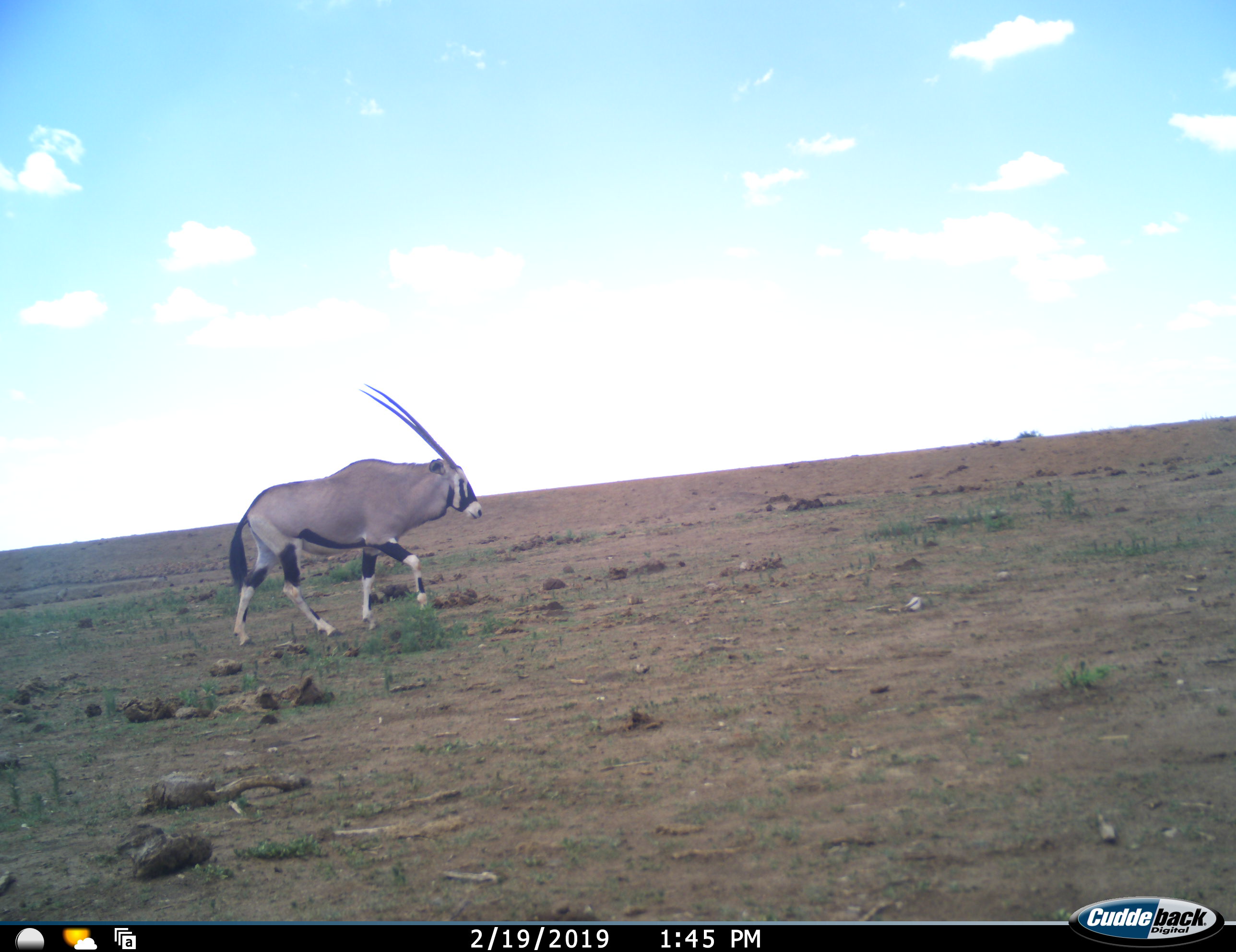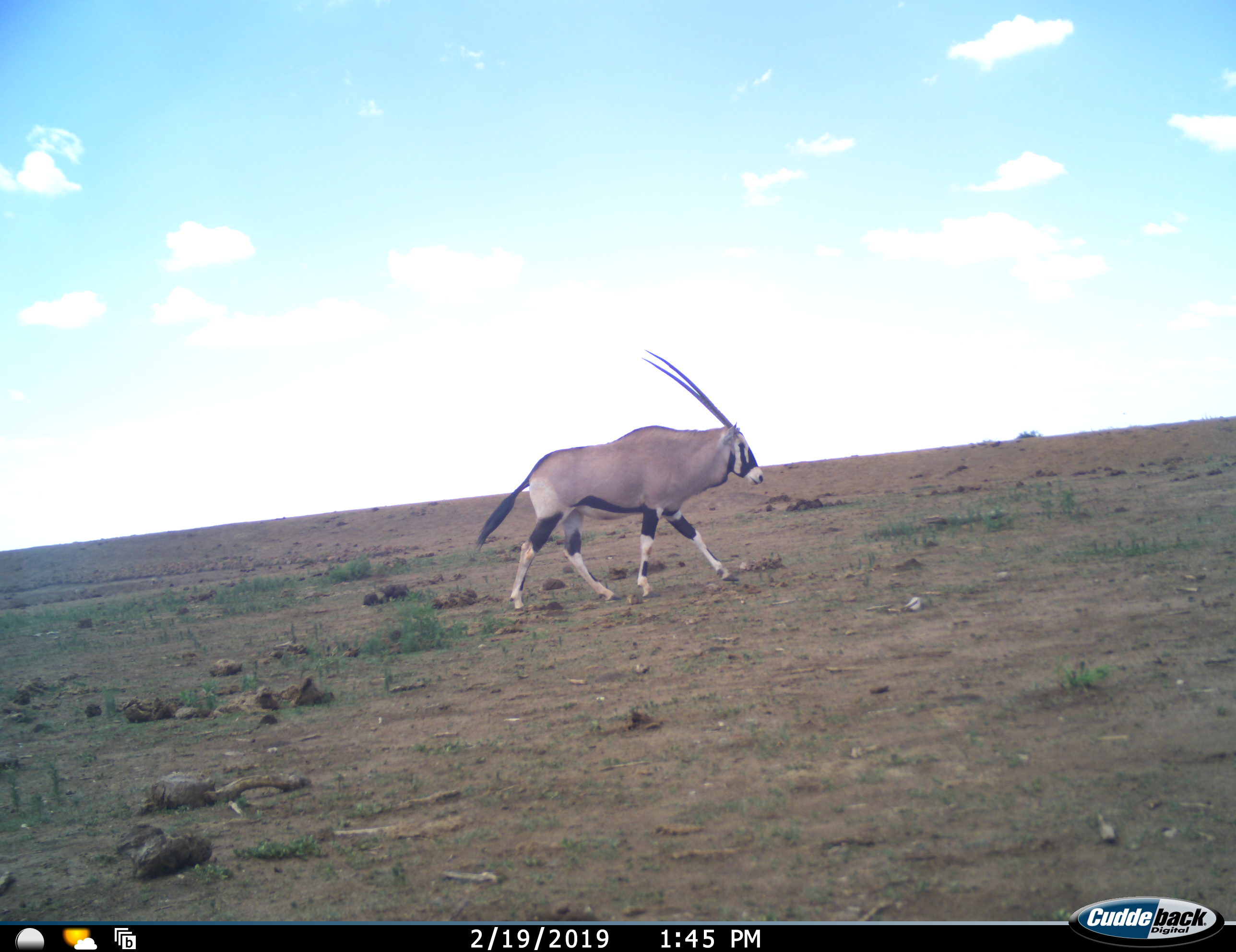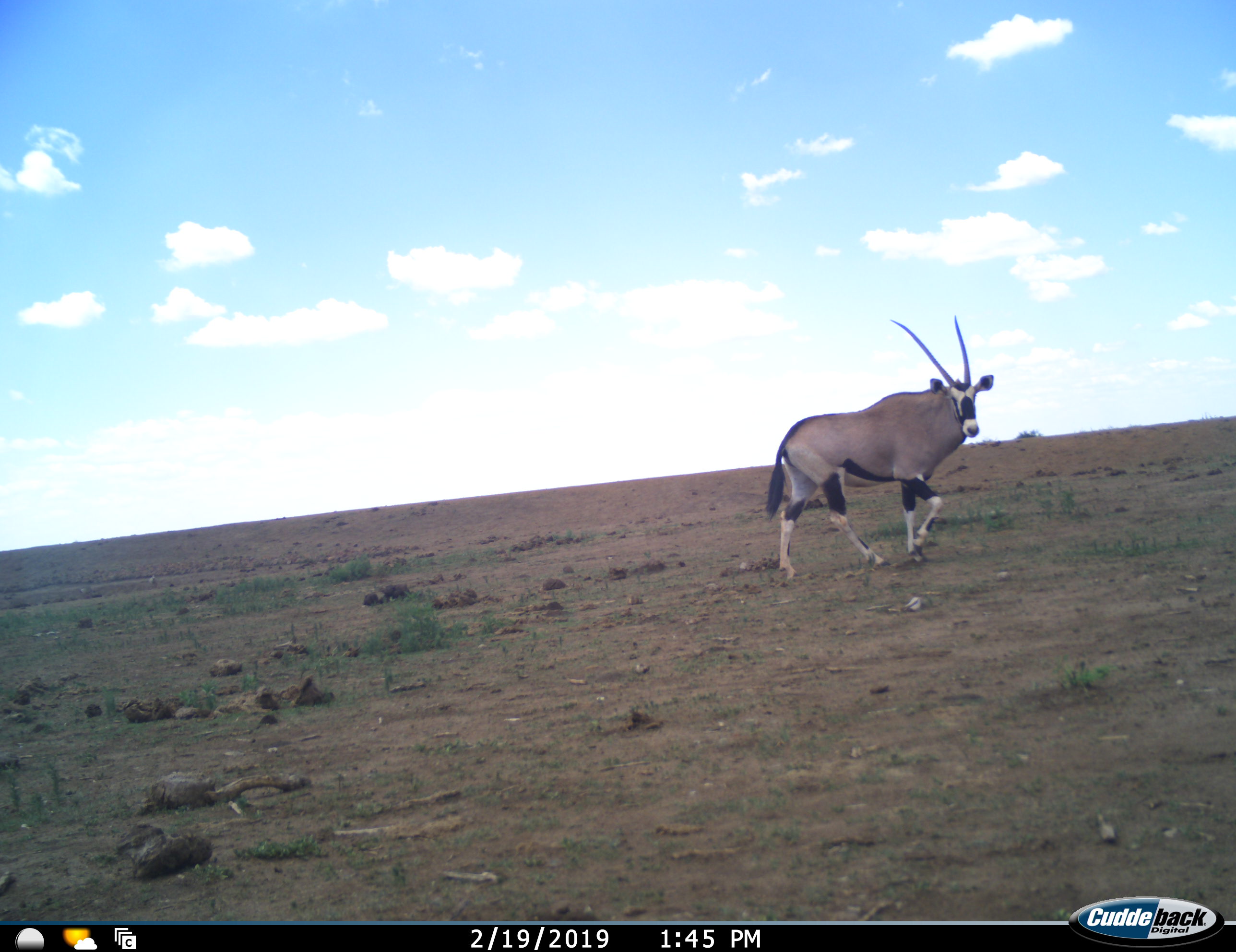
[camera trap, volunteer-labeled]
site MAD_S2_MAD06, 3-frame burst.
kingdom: Animalia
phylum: Chordata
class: Mammalia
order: Artiodactyla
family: Bovidae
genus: Oryx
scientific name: Oryx gazella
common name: gemsbok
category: oryx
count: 1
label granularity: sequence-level